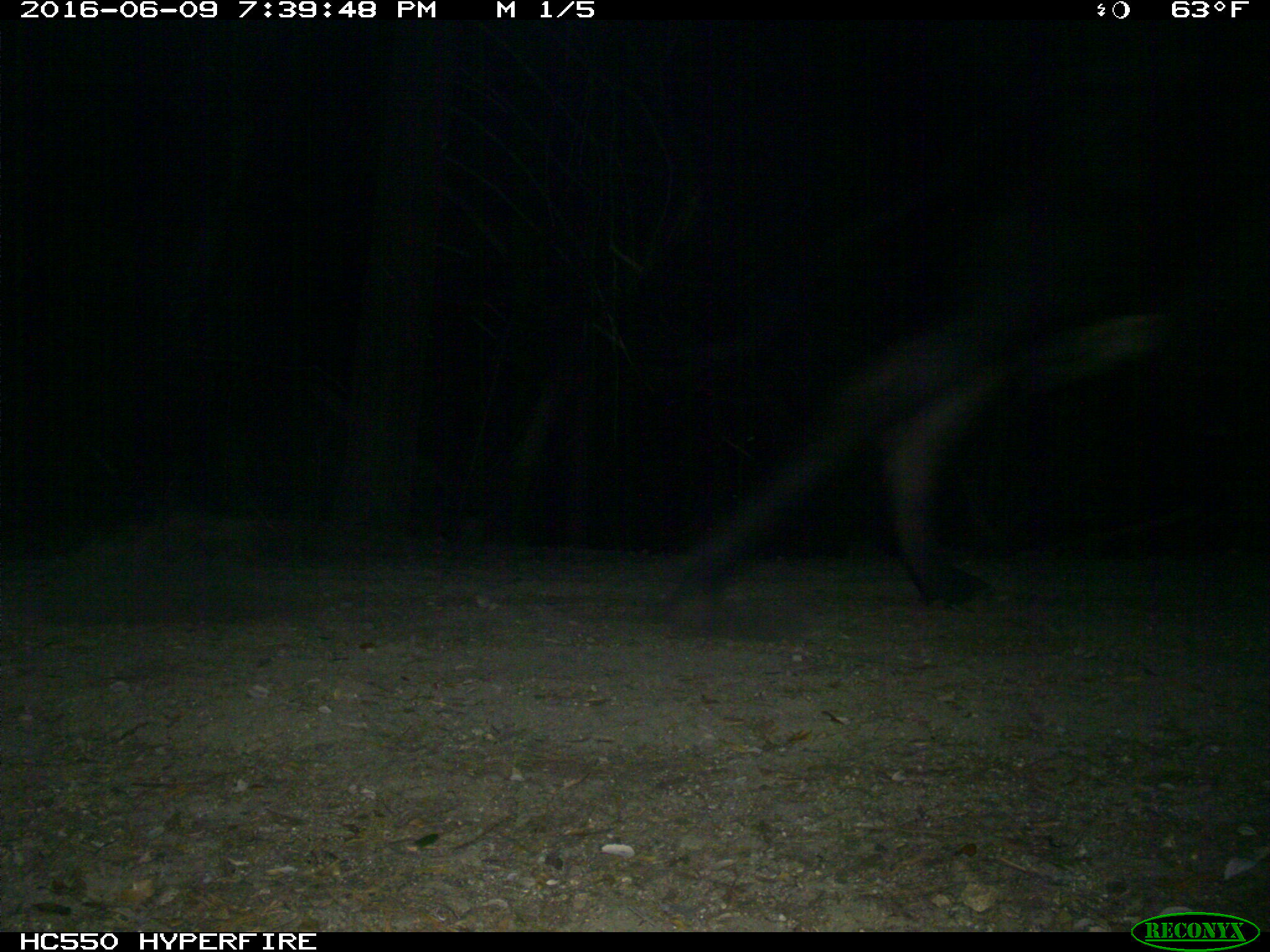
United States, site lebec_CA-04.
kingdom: Animalia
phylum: Chordata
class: Mammalia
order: Artiodactyla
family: Bovidae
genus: Bos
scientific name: Bos taurus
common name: domestic cow